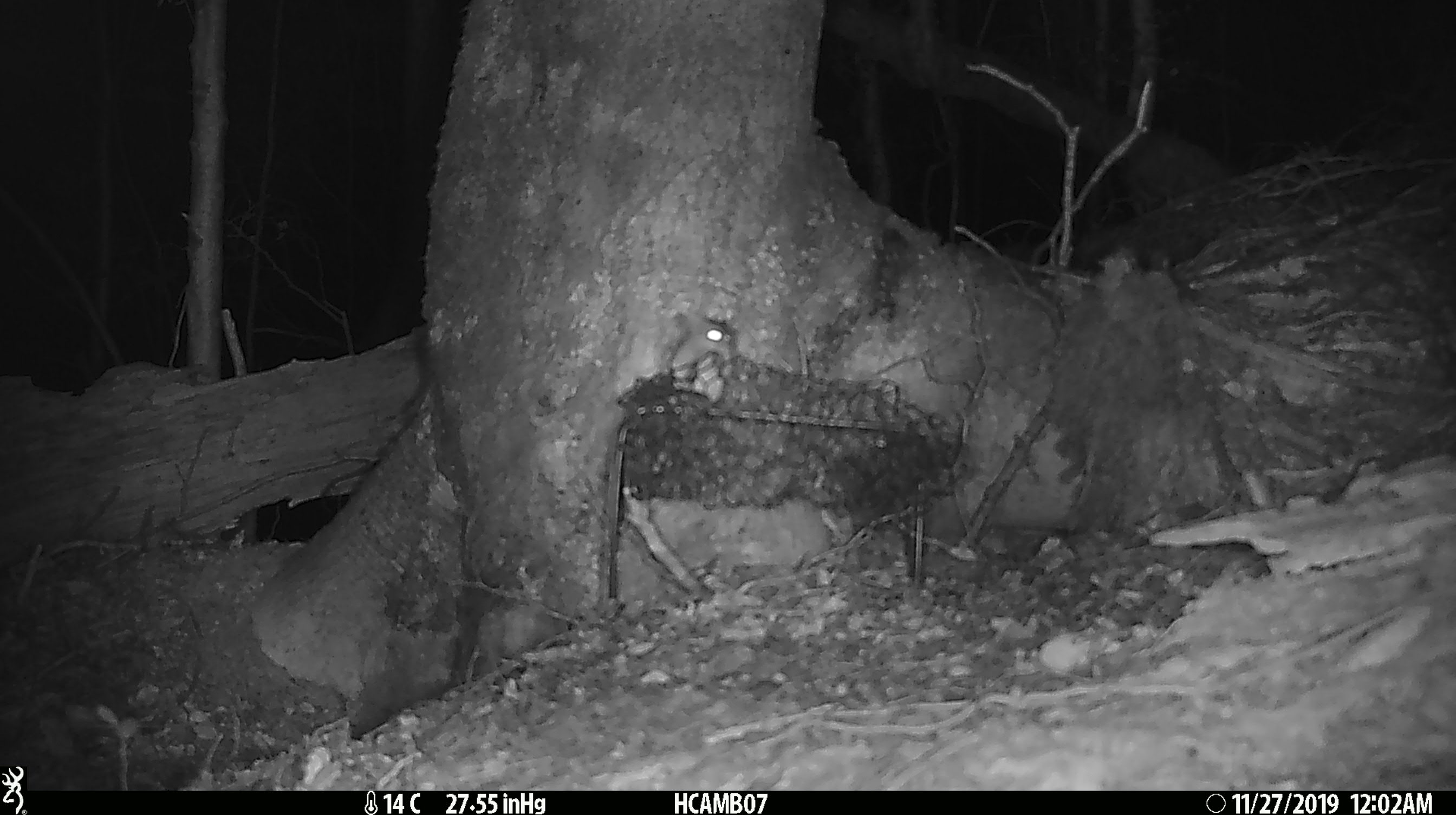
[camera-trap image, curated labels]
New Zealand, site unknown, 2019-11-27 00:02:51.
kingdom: Animalia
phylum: Chordata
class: Mammalia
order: Rodentia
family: Muridae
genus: Mus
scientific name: Mus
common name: mouse